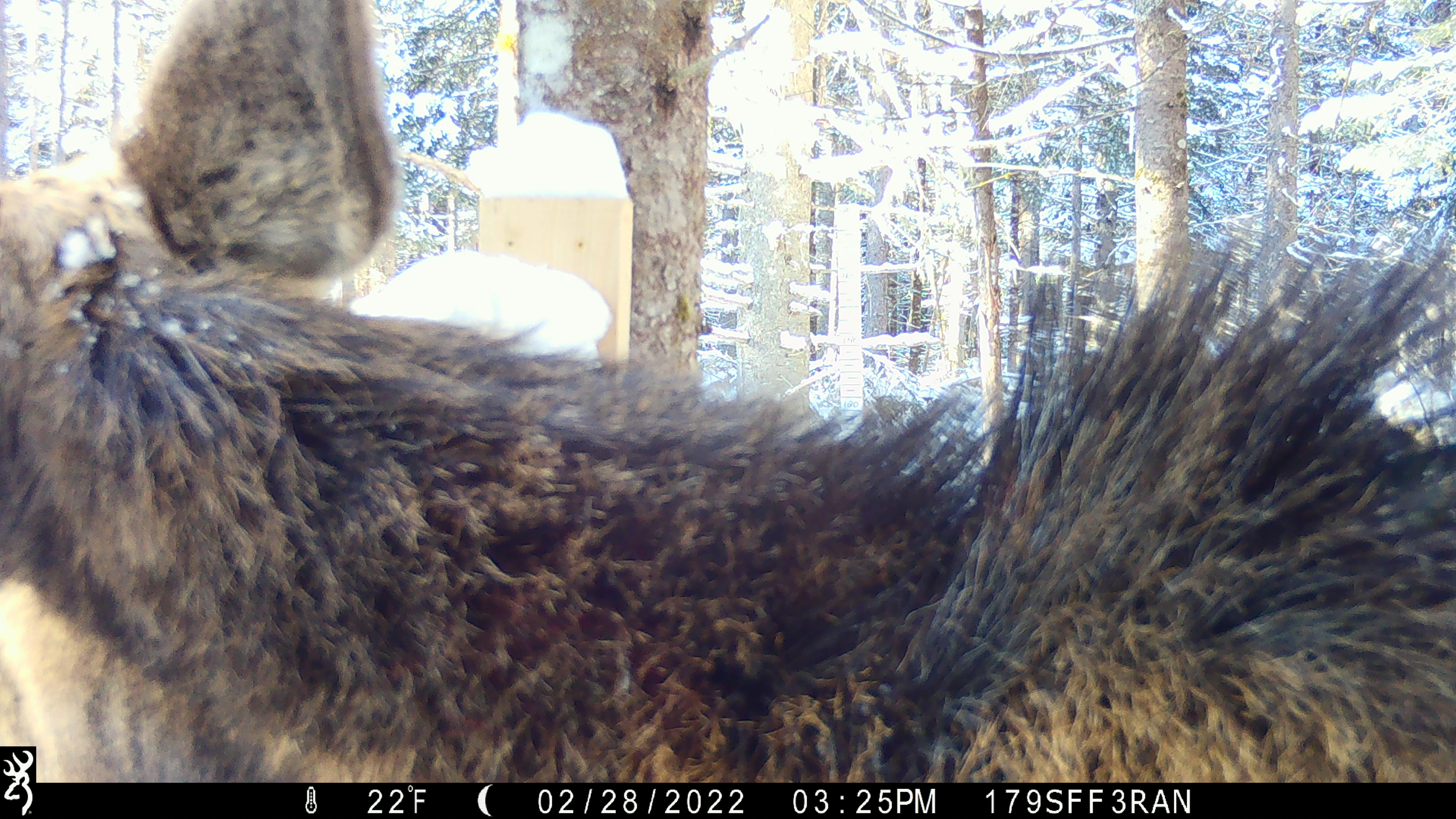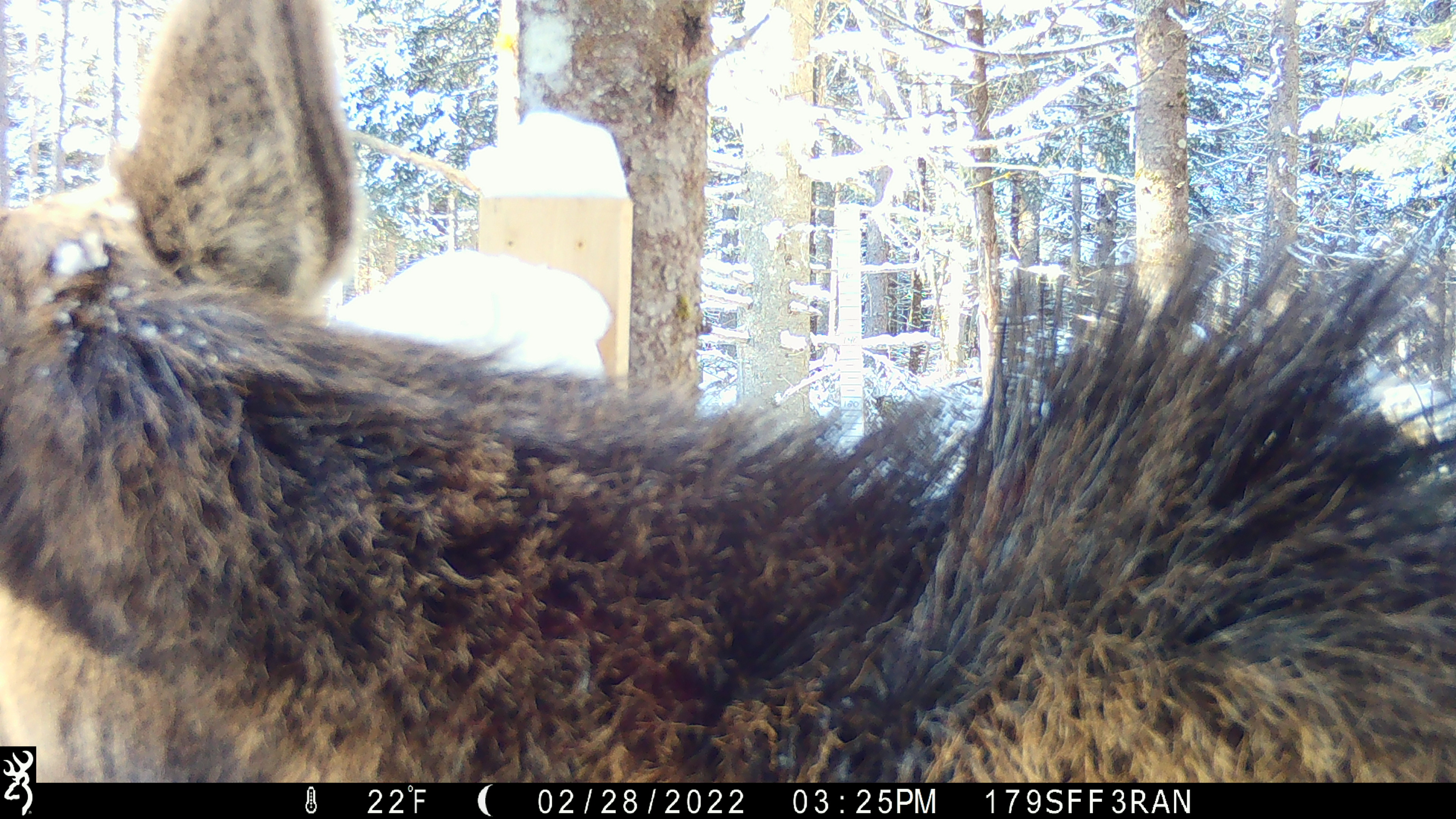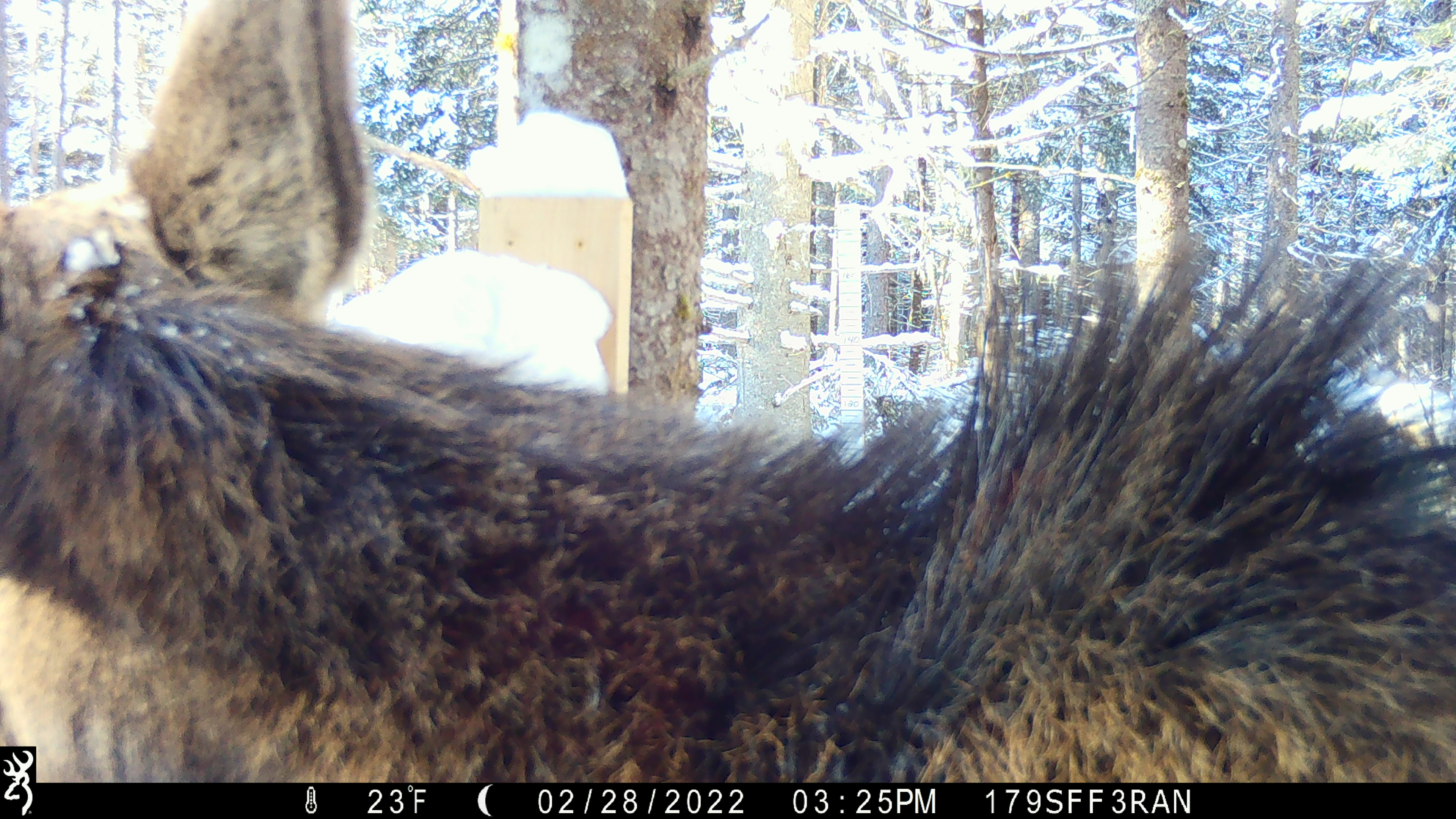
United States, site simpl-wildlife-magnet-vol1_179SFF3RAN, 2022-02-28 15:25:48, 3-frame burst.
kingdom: Animalia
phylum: Chordata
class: Mammalia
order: Artiodactyla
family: Cervidae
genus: Alces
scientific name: Alces alces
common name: moose